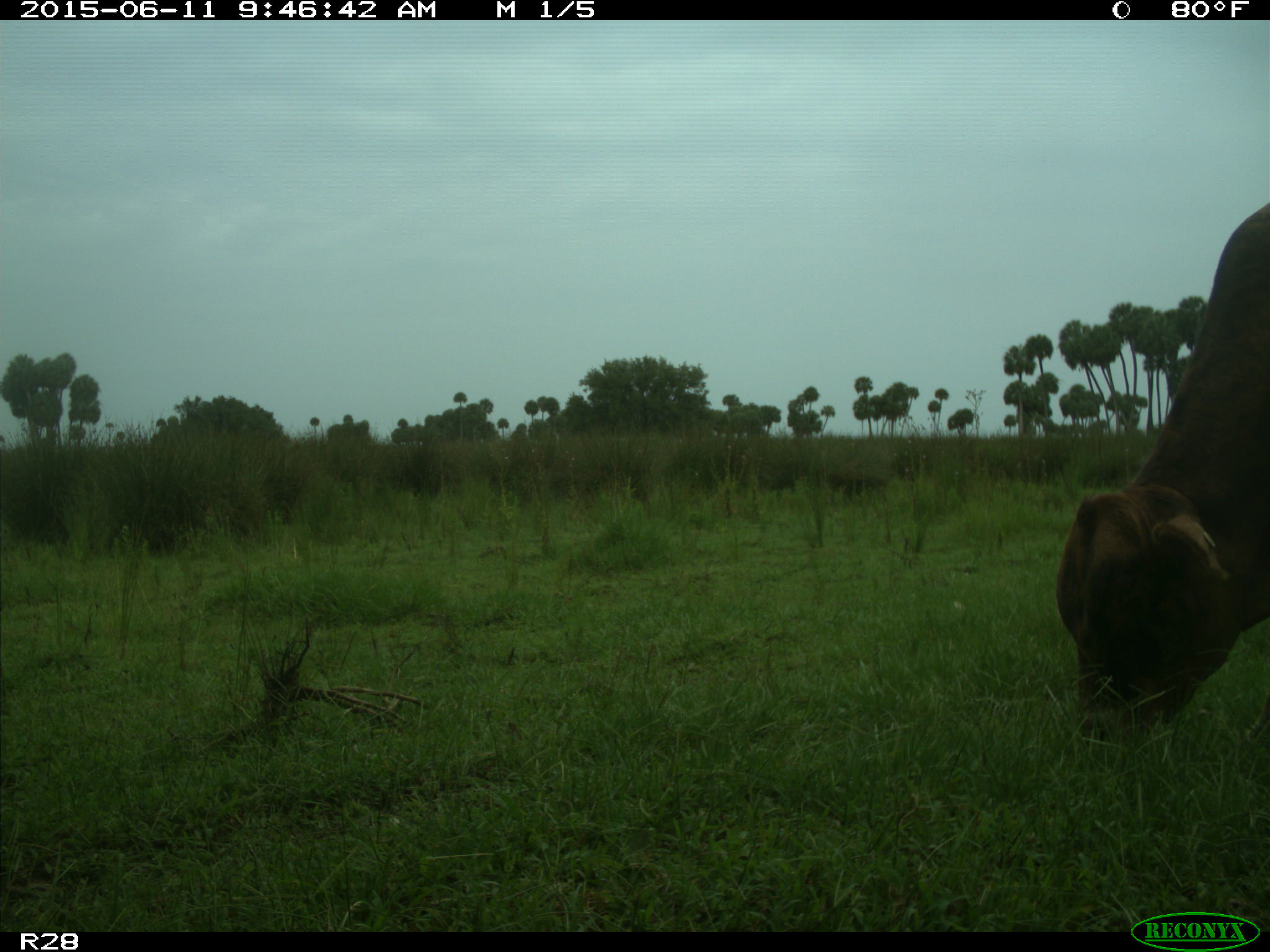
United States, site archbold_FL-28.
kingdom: Animalia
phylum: Chordata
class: Mammalia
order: Artiodactyla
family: Bovidae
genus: Bos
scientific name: Bos taurus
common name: domestic cow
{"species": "Bos taurus (domestic cow)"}